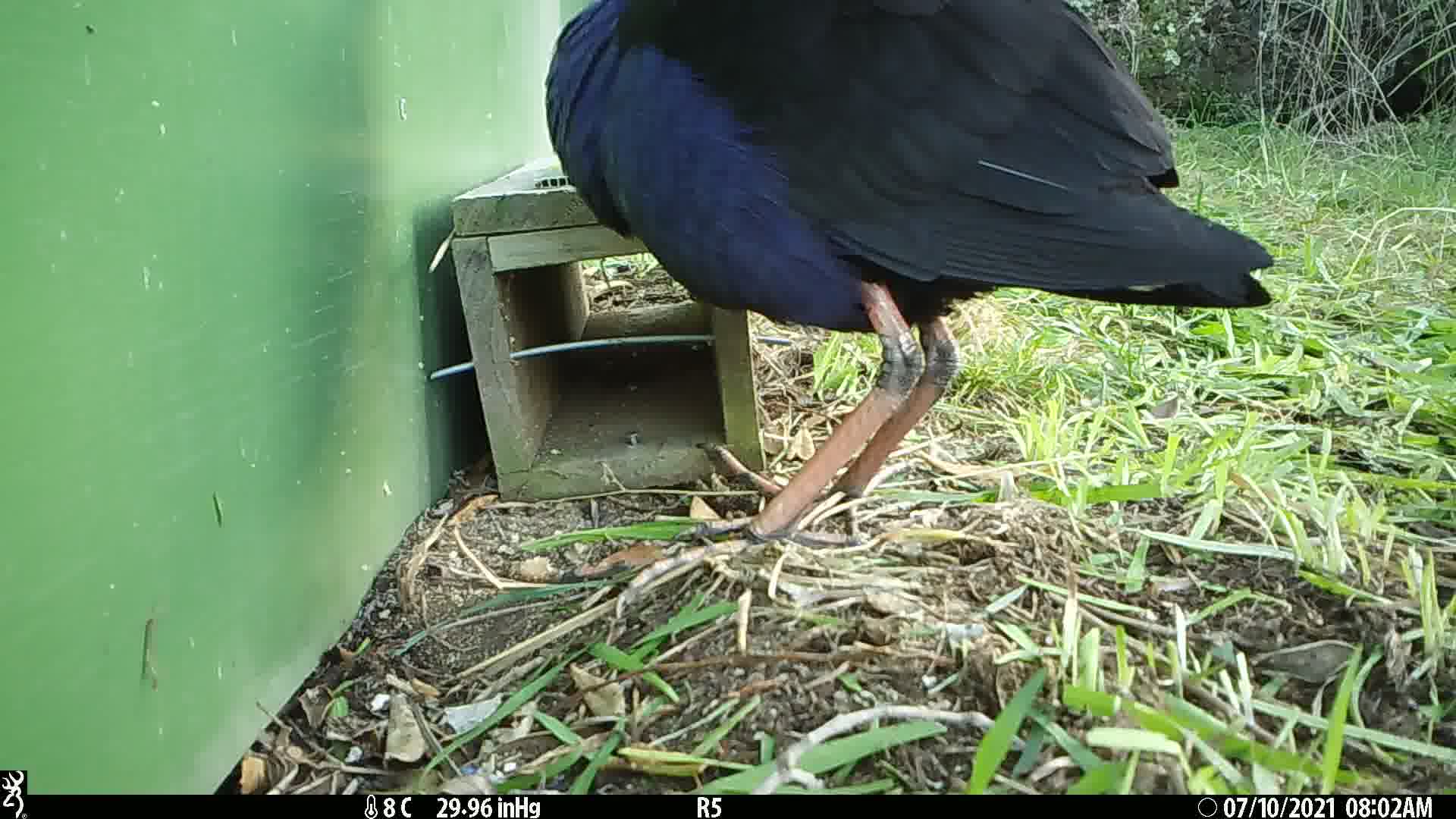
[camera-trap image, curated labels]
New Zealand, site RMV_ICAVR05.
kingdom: Animalia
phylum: Chordata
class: Aves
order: Gruiformes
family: Rallidae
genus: Porphyrio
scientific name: Porphyrio melanotus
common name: australasian swamphen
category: pukeko